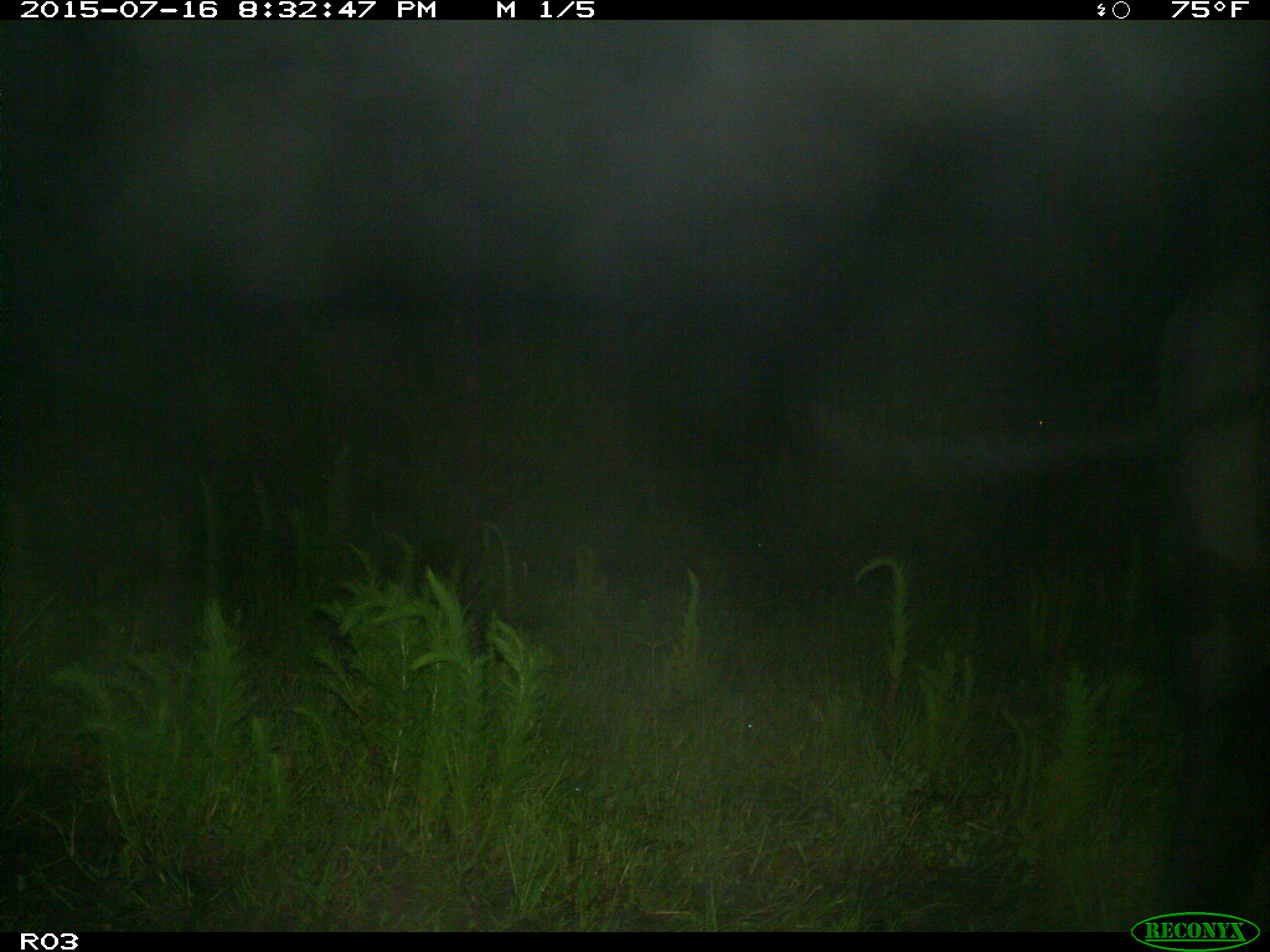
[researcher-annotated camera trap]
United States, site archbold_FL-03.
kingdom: Animalia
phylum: Chordata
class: Mammalia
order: Artiodactyla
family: Bovidae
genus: Bos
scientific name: Bos taurus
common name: domestic cow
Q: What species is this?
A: Bos taurus (domestic cow).